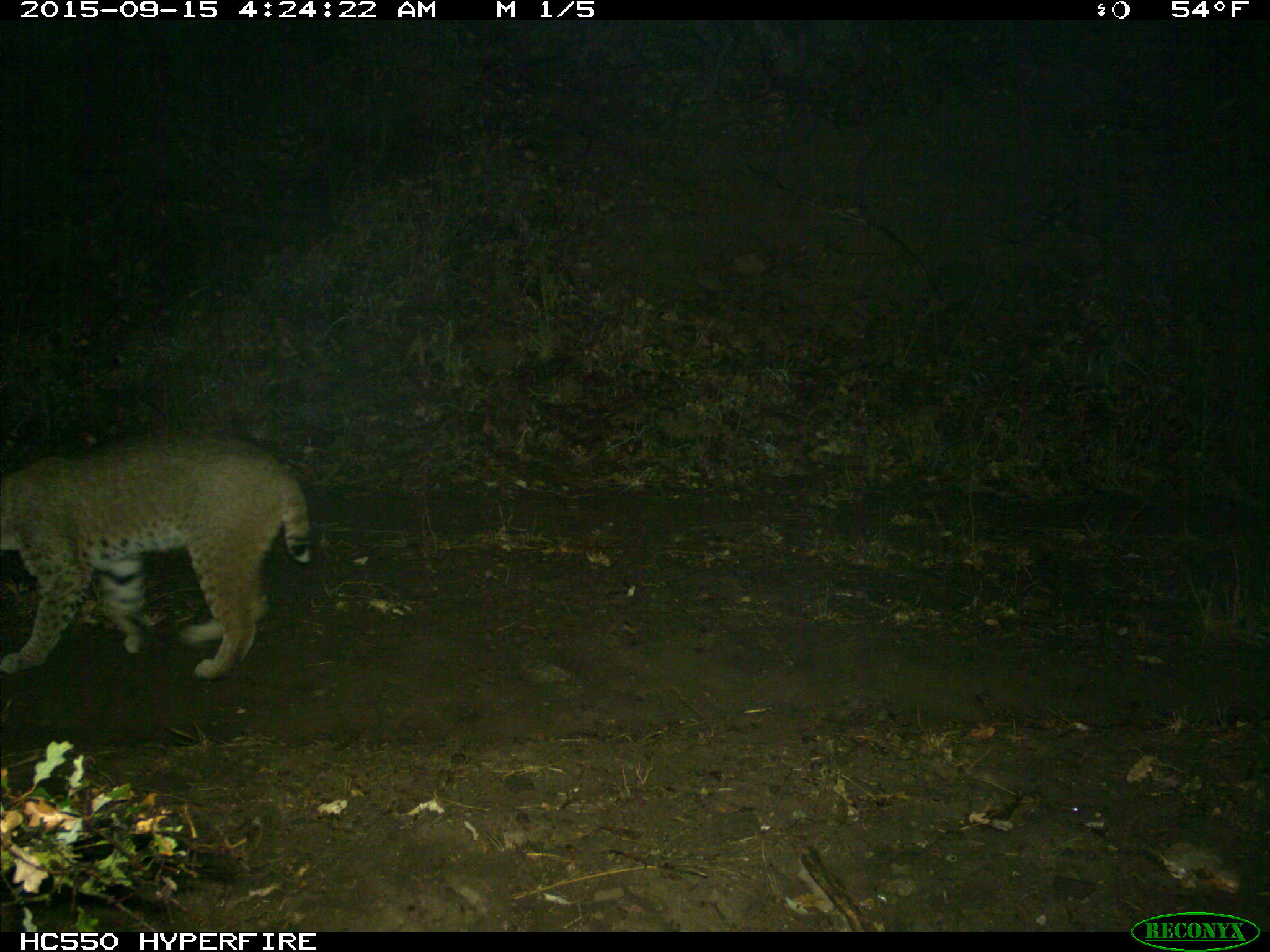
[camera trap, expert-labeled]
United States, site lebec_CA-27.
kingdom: Animalia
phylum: Chordata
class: Mammalia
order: Carnivora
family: Felidae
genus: Lynx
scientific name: Lynx rufus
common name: bobcat